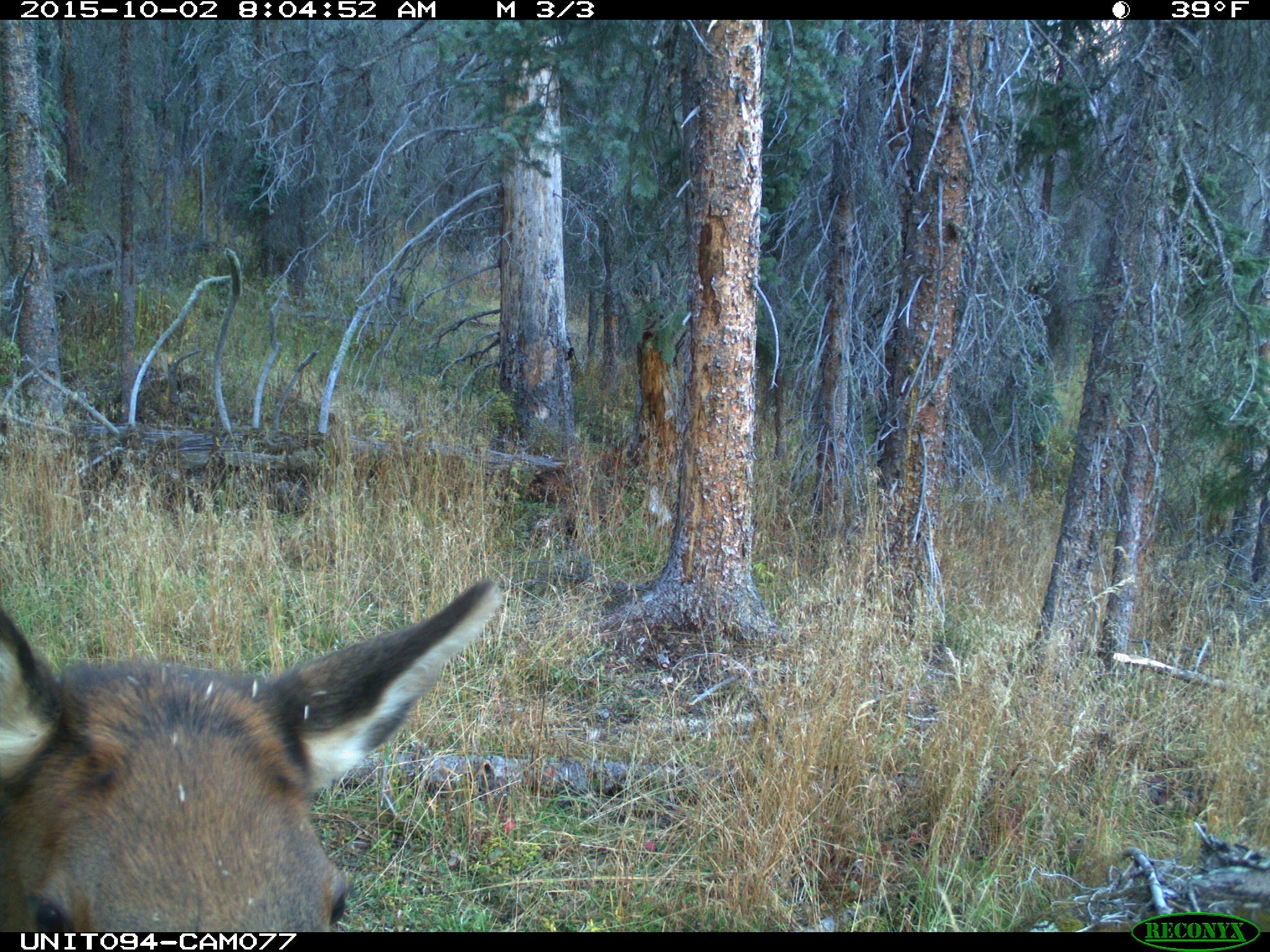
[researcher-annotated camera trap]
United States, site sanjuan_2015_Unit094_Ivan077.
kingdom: Animalia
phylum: Chordata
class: Mammalia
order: Artiodactyla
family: Cervidae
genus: Cervus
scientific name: Cervus elaphus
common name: red deer